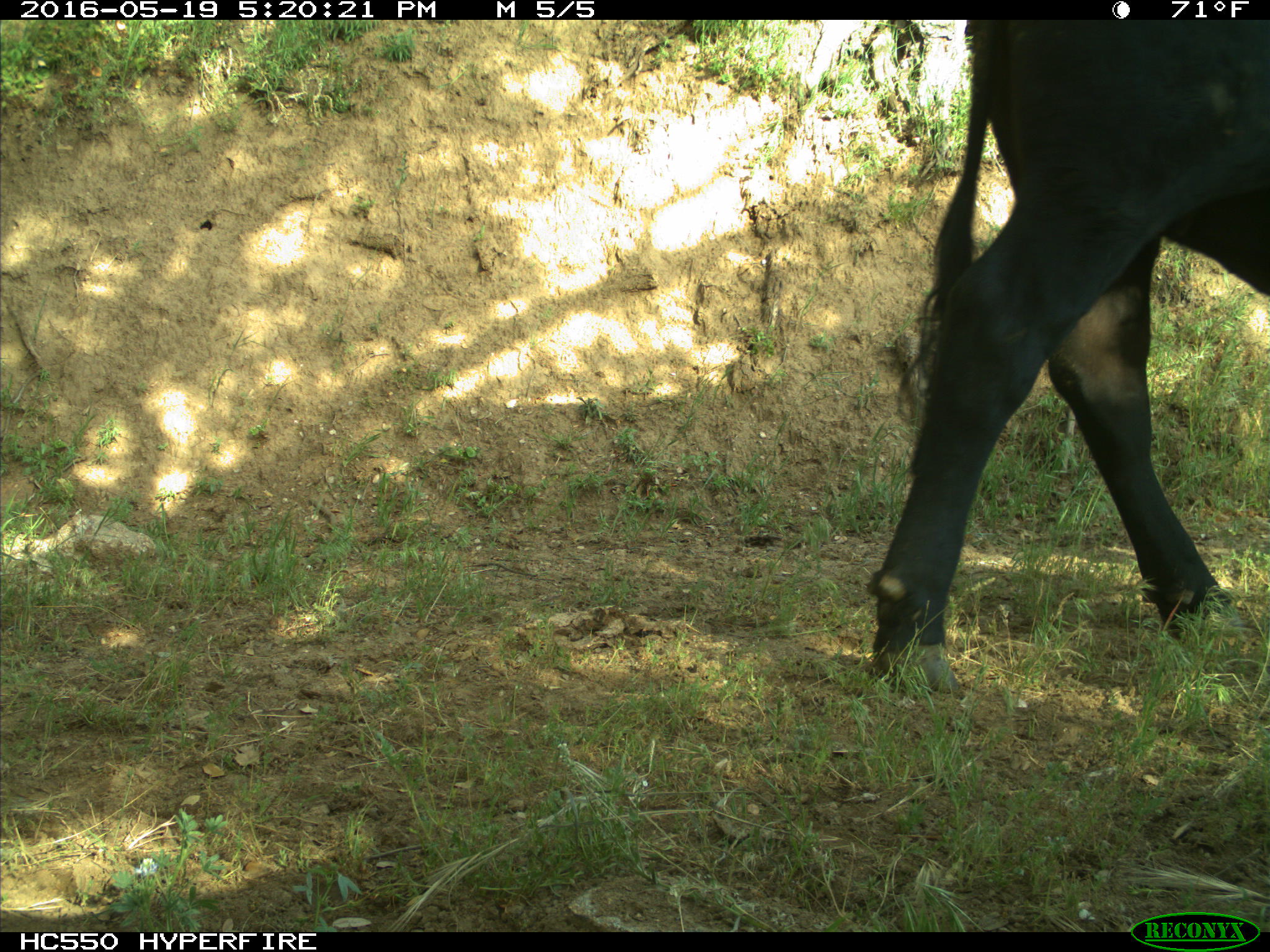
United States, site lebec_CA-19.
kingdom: Animalia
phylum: Chordata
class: Mammalia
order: Artiodactyla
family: Bovidae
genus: Bos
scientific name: Bos taurus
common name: domestic cow